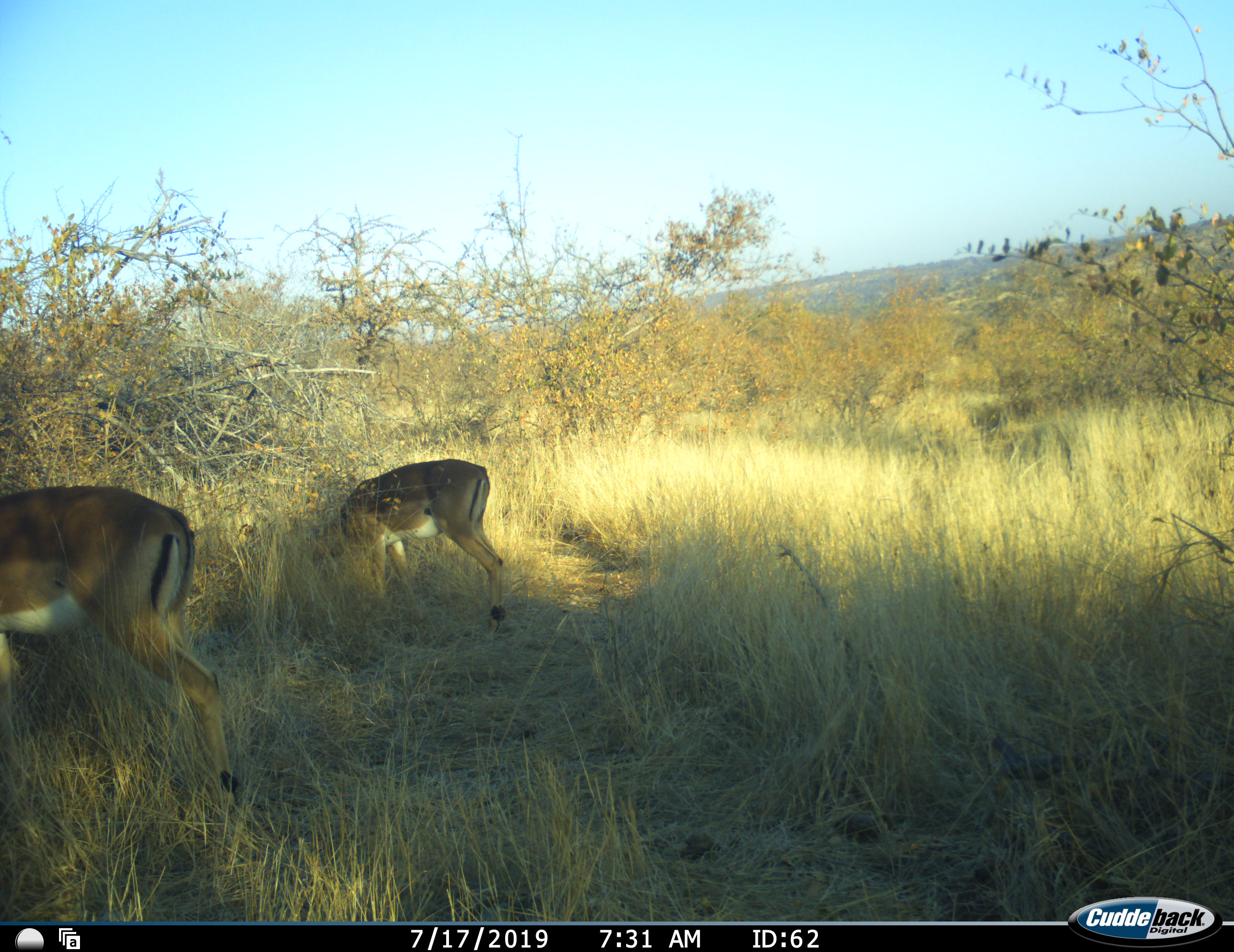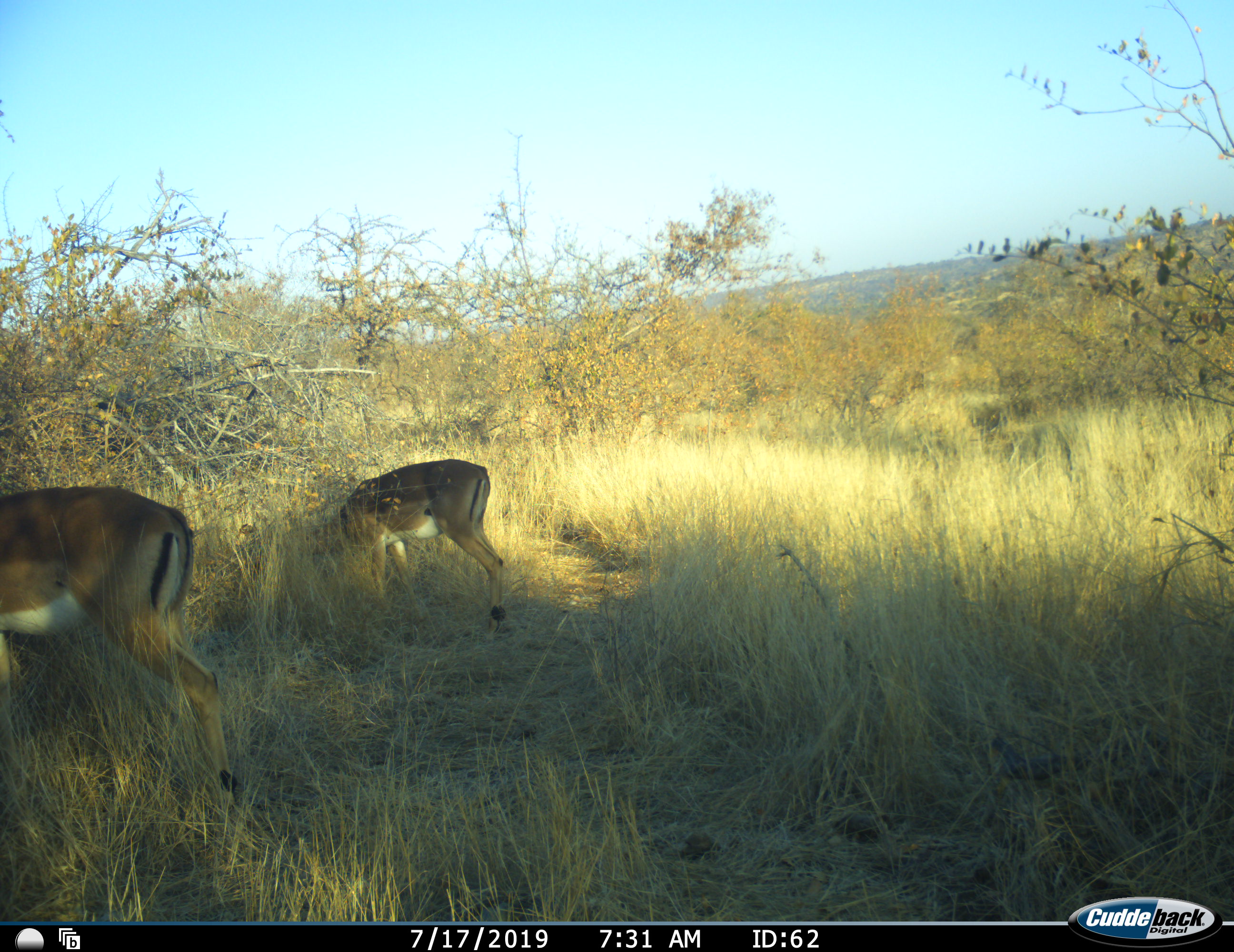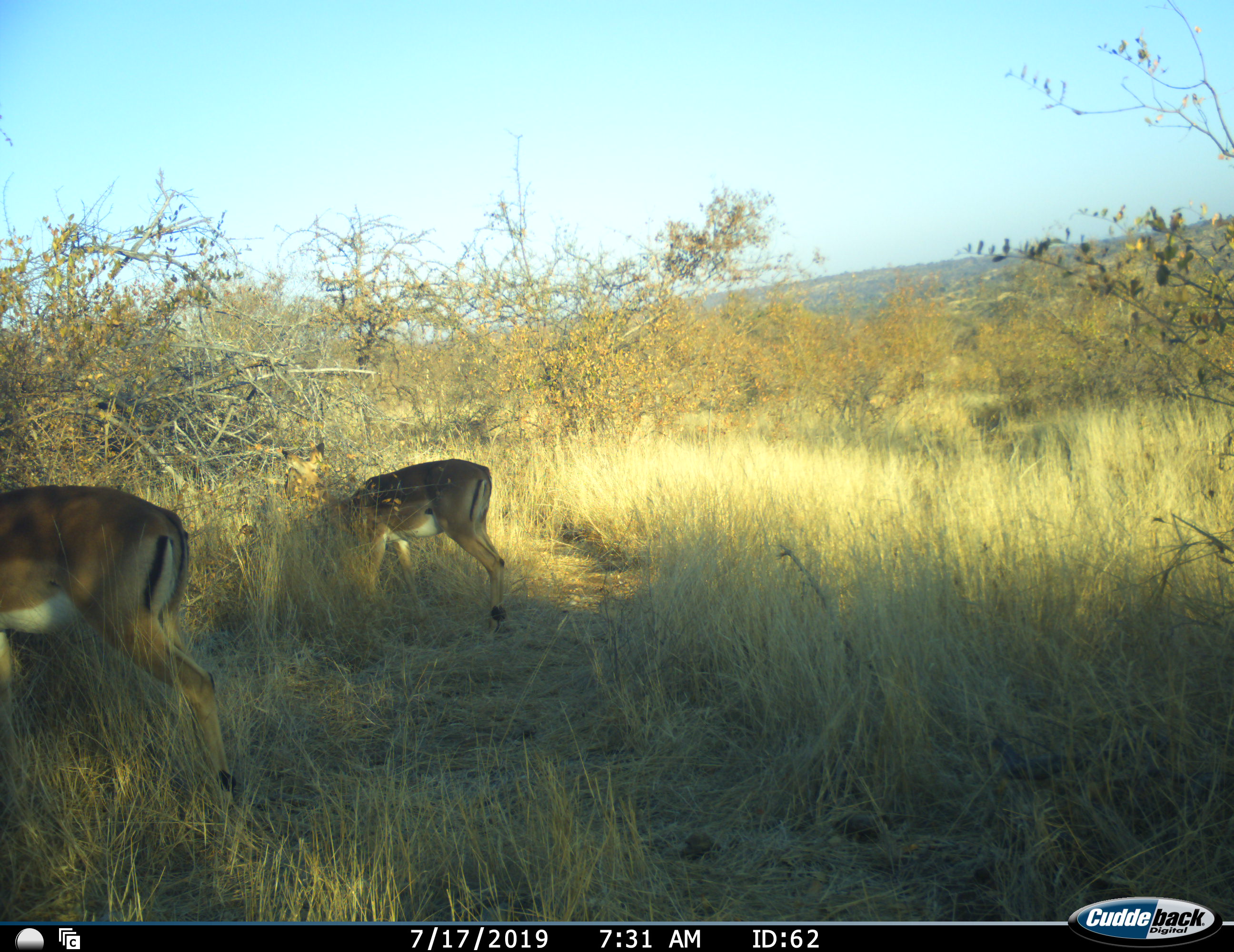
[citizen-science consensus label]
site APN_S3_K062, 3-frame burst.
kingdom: Animalia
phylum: Chordata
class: Mammalia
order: Artiodactyla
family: Bovidae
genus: Aepyceros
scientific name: Aepyceros melampus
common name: impala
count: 2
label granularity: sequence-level